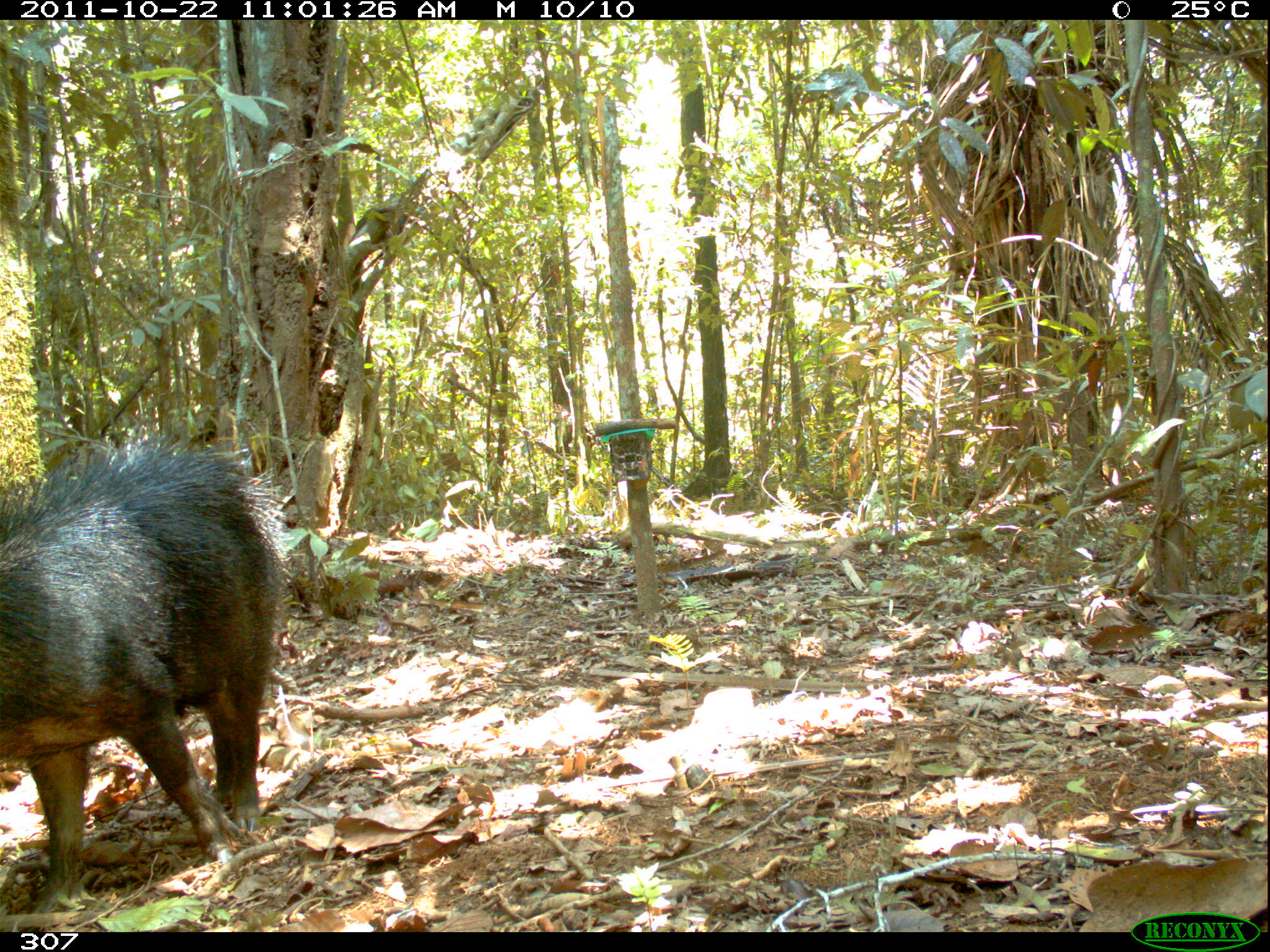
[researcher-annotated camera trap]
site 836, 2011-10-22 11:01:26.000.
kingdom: Animalia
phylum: Chordata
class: Mammalia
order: Artiodactyla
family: Tayassuidae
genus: Tayassu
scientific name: Tayassu pecari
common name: white-lipped peccary